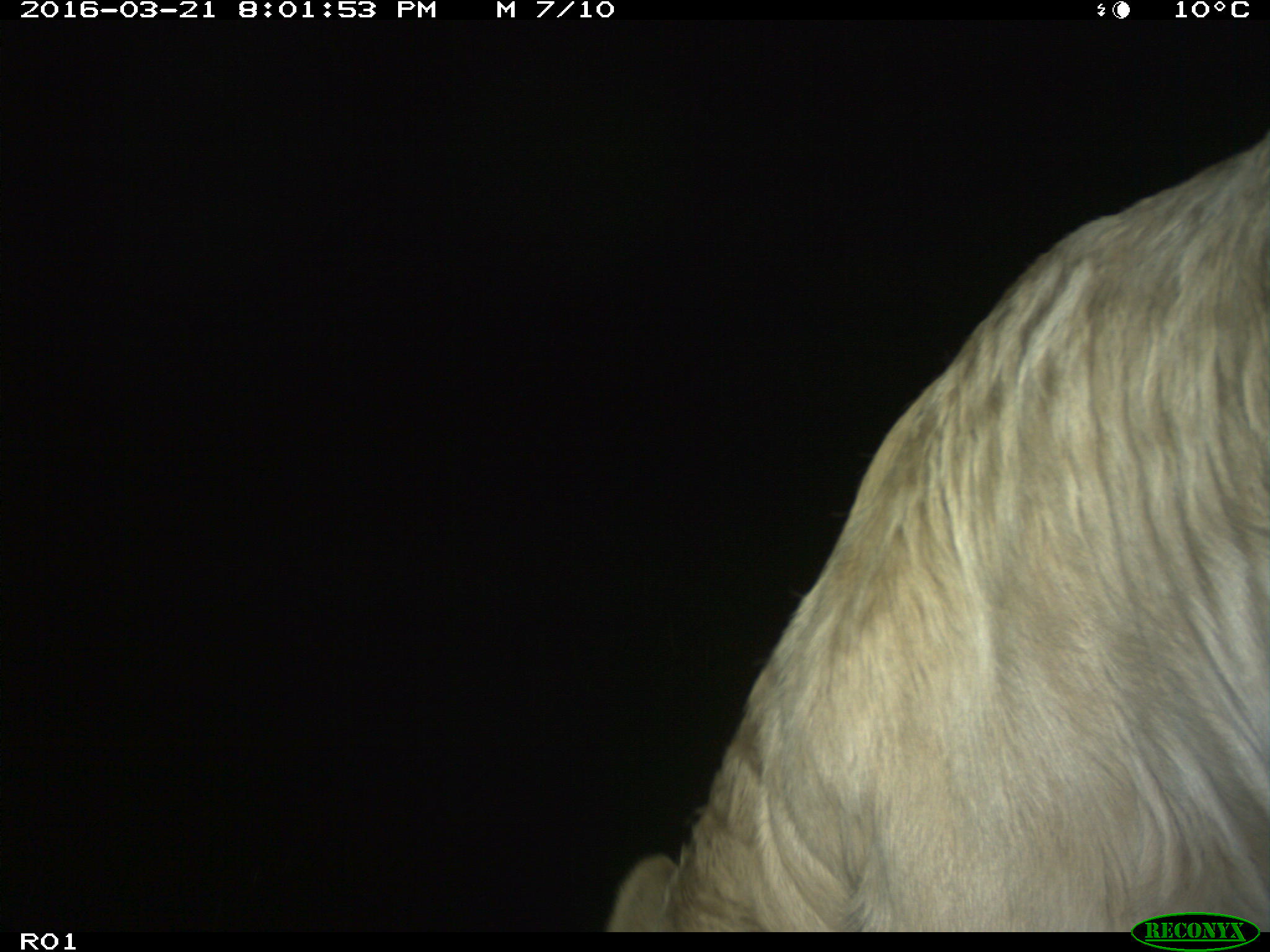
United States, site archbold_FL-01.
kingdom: Animalia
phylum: Chordata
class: Mammalia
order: Artiodactyla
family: Bovidae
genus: Bos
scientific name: Bos taurus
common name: domestic cow